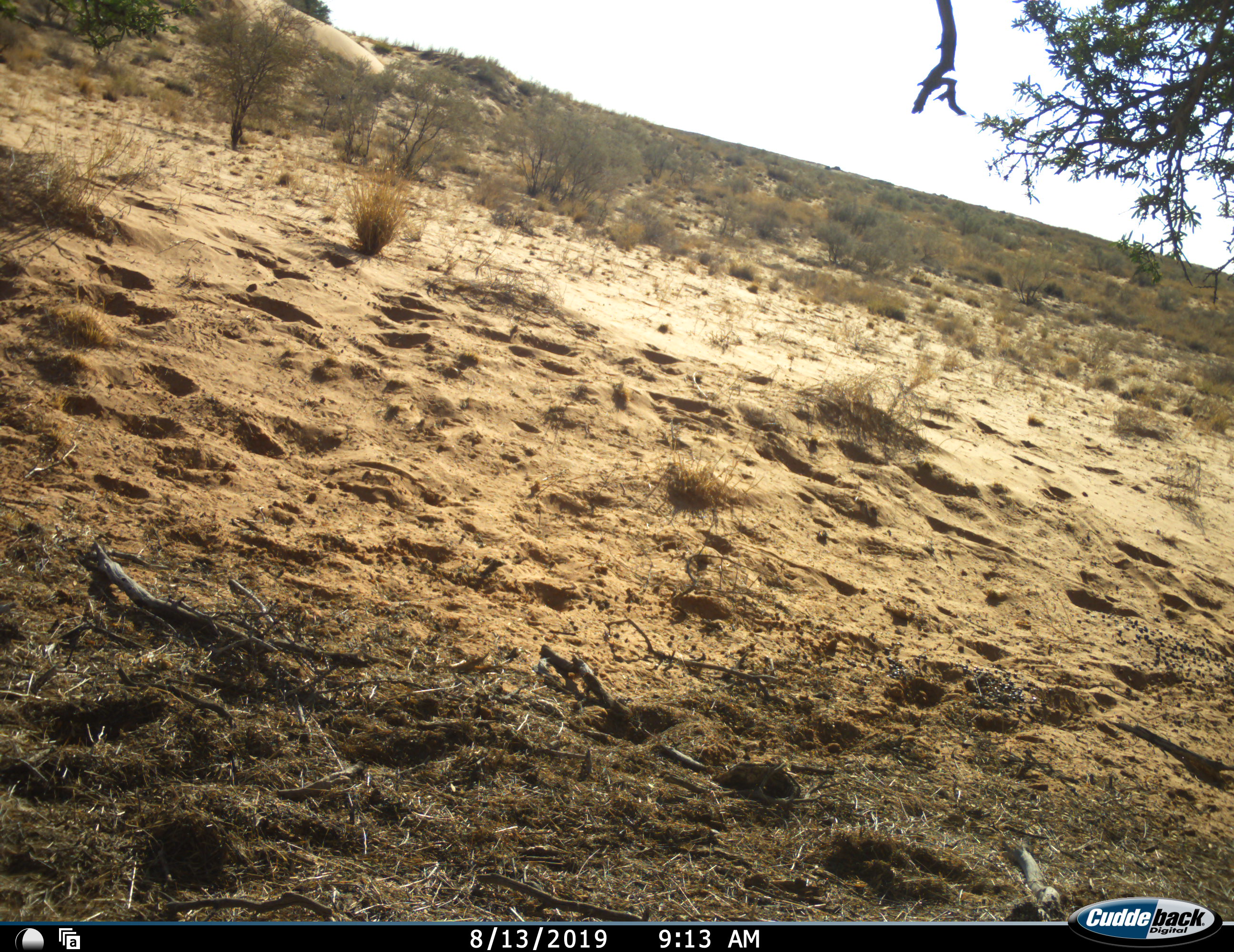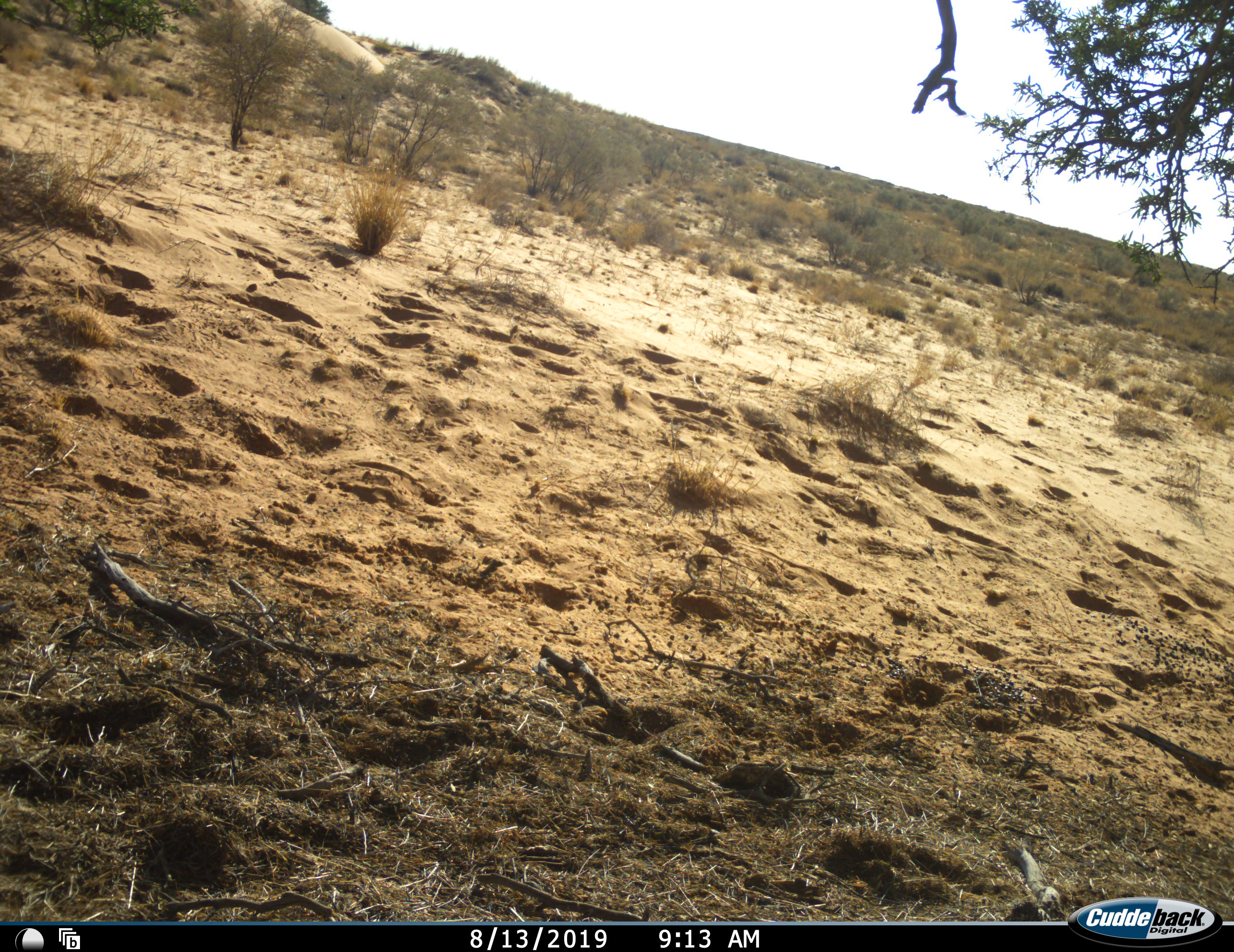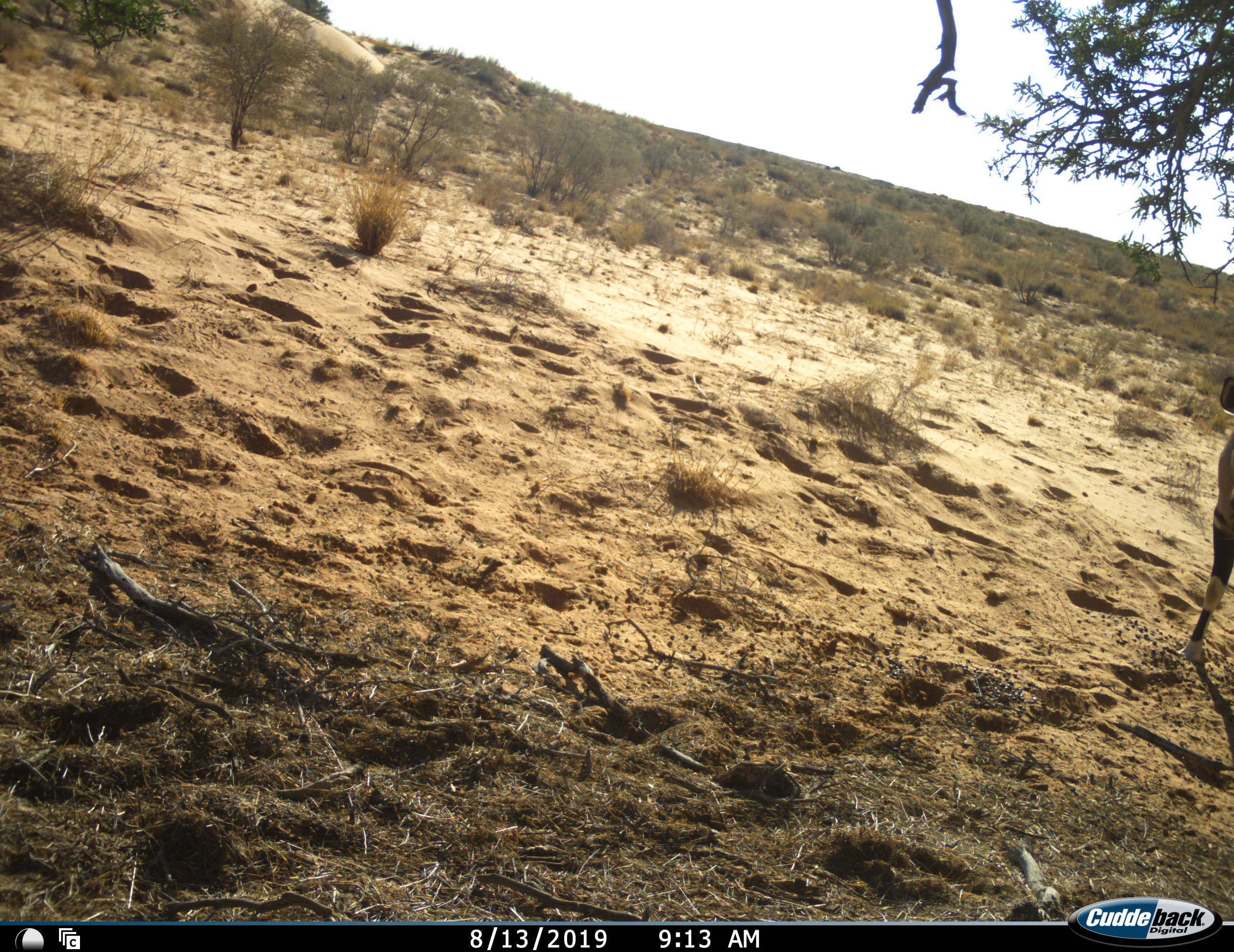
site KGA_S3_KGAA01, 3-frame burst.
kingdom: Animalia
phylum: Chordata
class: Mammalia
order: Artiodactyla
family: Bovidae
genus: Oryx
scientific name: Oryx gazella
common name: gemsbok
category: oryx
Oryx (gemsbok) (Oryx gazella), count 1. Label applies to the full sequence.